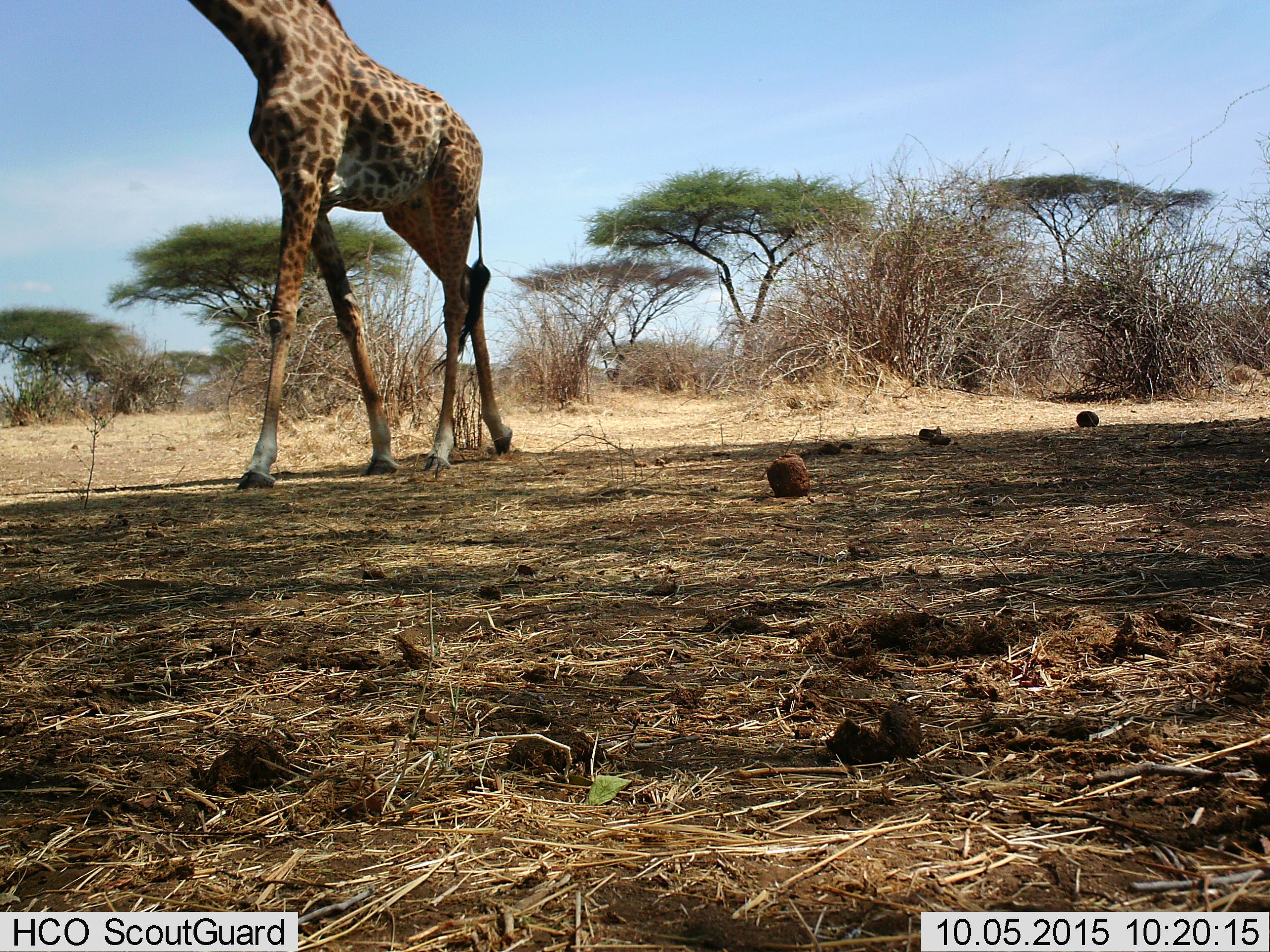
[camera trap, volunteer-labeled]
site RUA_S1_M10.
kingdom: Animalia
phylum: Chordata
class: Mammalia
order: Artiodactyla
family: Giraffidae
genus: Giraffa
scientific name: Giraffa camelopardalis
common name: giraffe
Giraffe (Giraffa camelopardalis), count 1. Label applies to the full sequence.